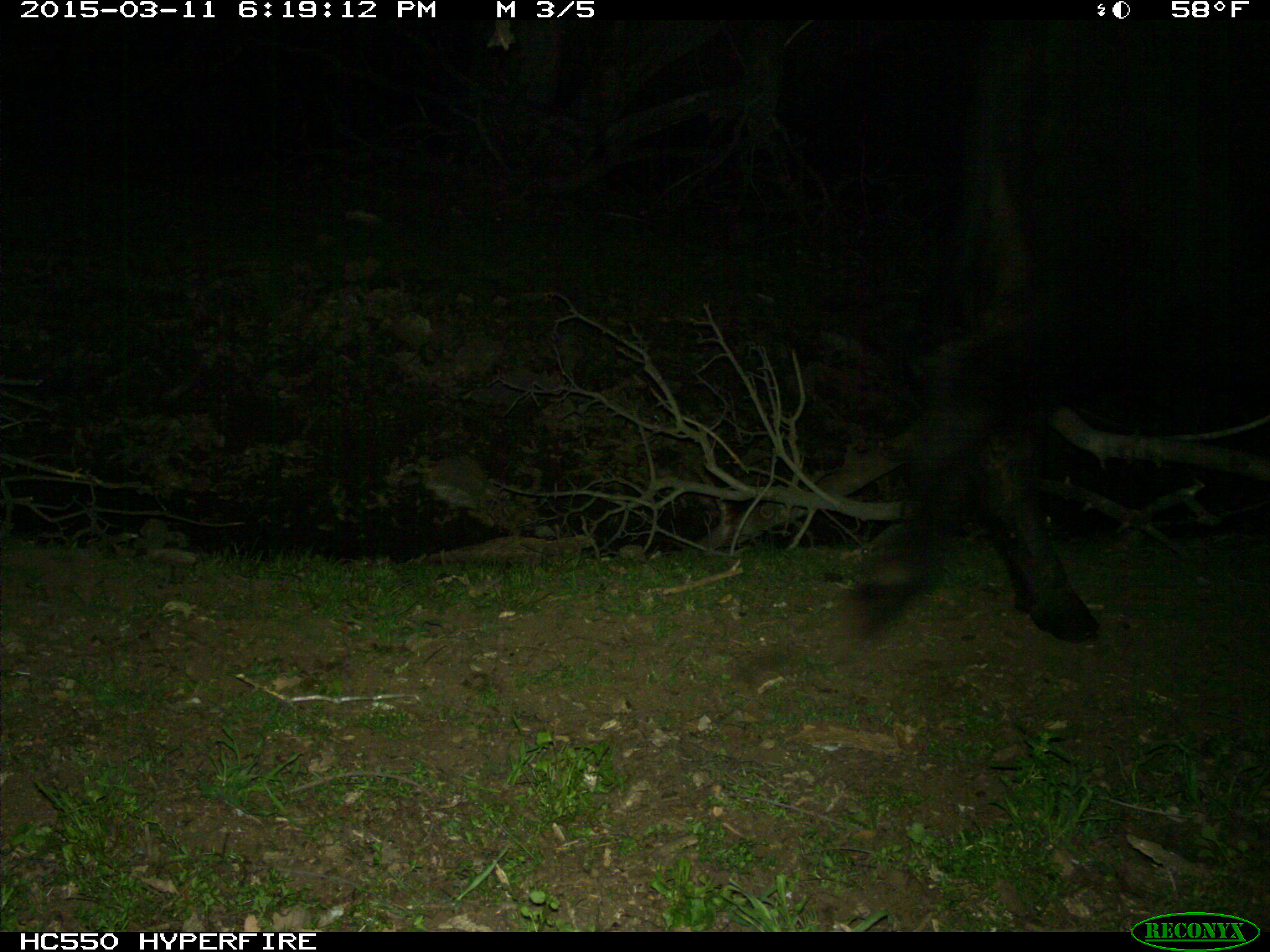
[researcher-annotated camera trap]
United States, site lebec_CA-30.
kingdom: Animalia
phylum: Chordata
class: Mammalia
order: Artiodactyla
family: Bovidae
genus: Bos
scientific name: Bos taurus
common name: domestic cow